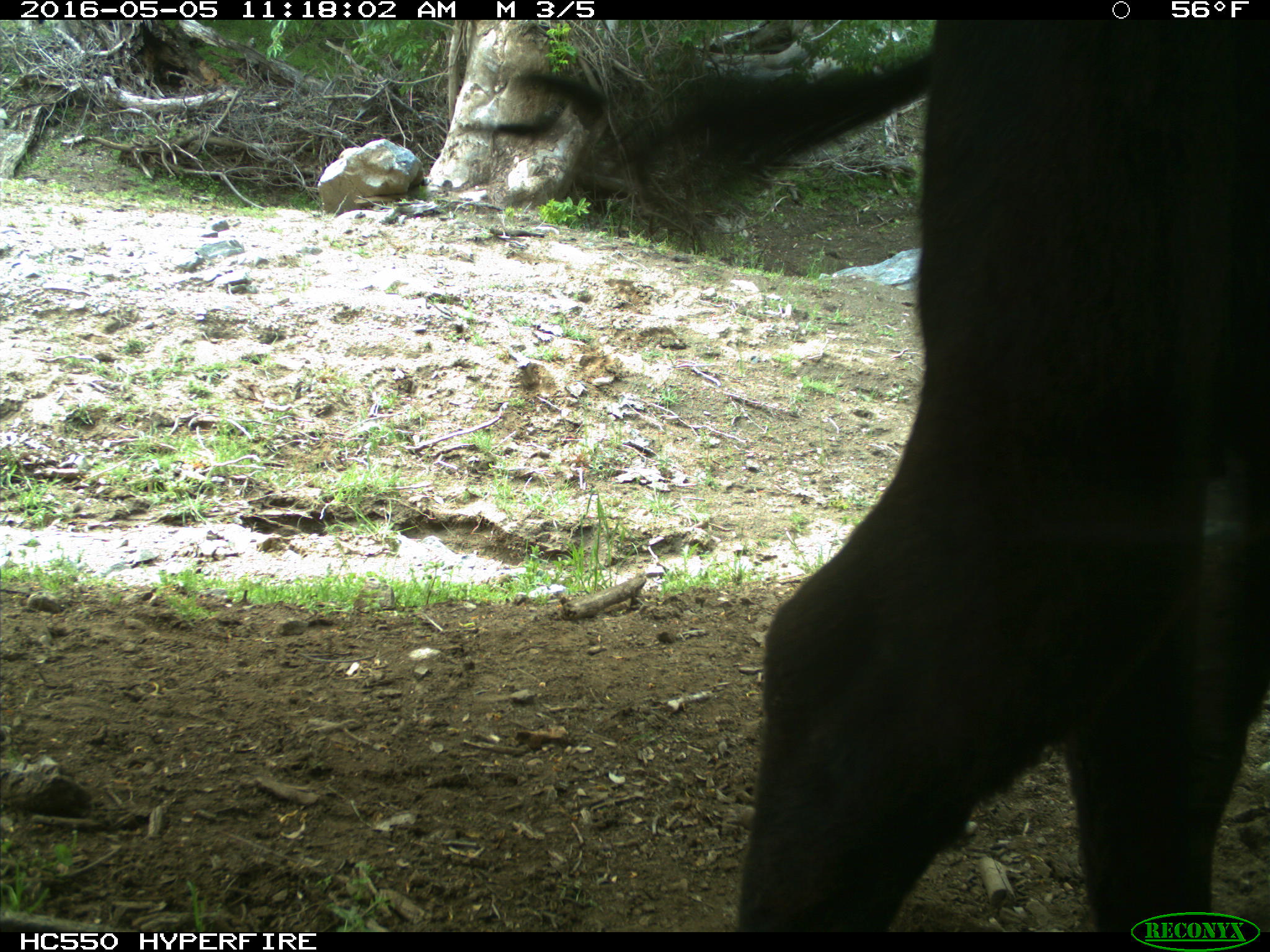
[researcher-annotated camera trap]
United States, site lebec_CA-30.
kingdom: Animalia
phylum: Chordata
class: Mammalia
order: Artiodactyla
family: Bovidae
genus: Bos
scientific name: Bos taurus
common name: domestic cow